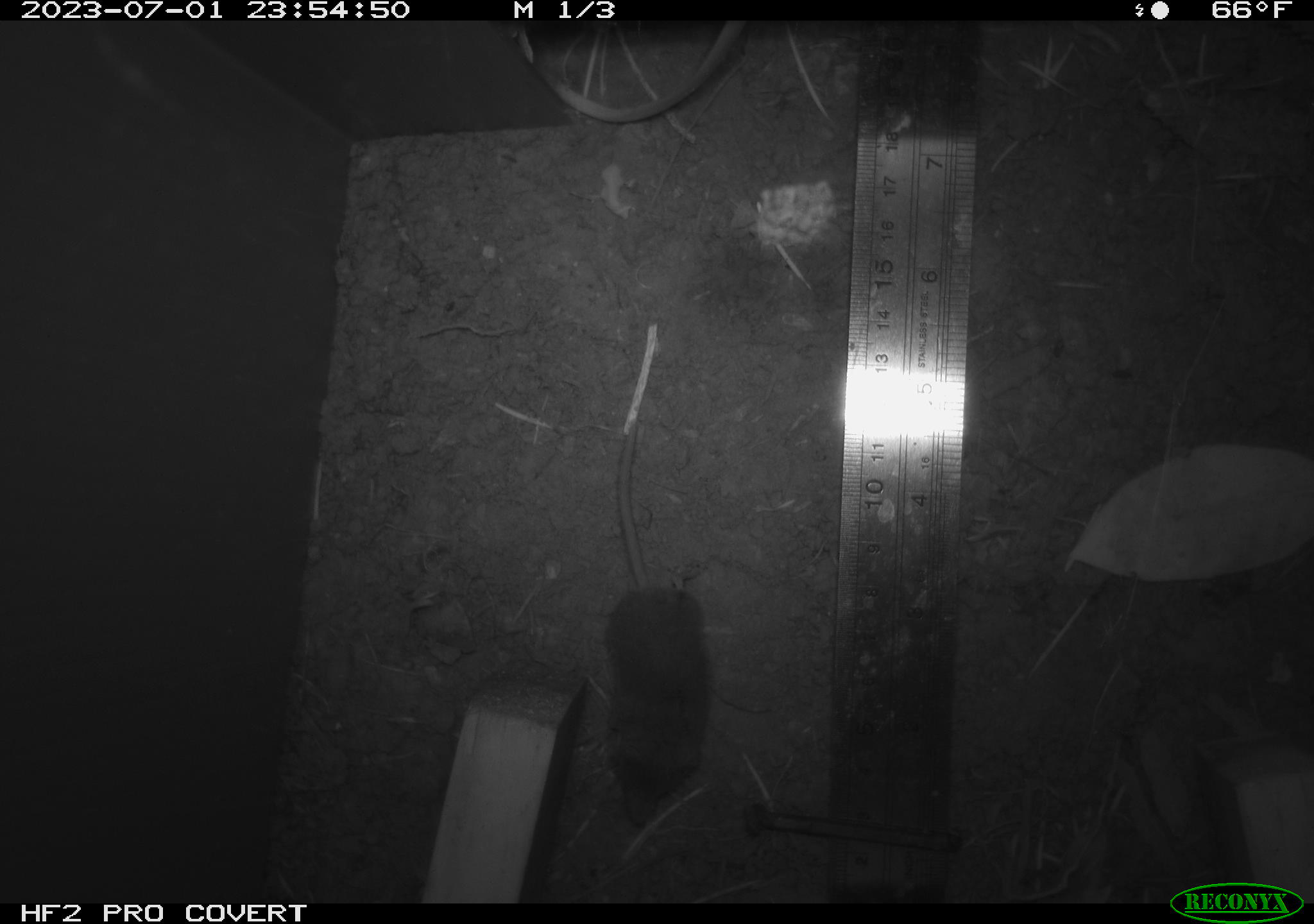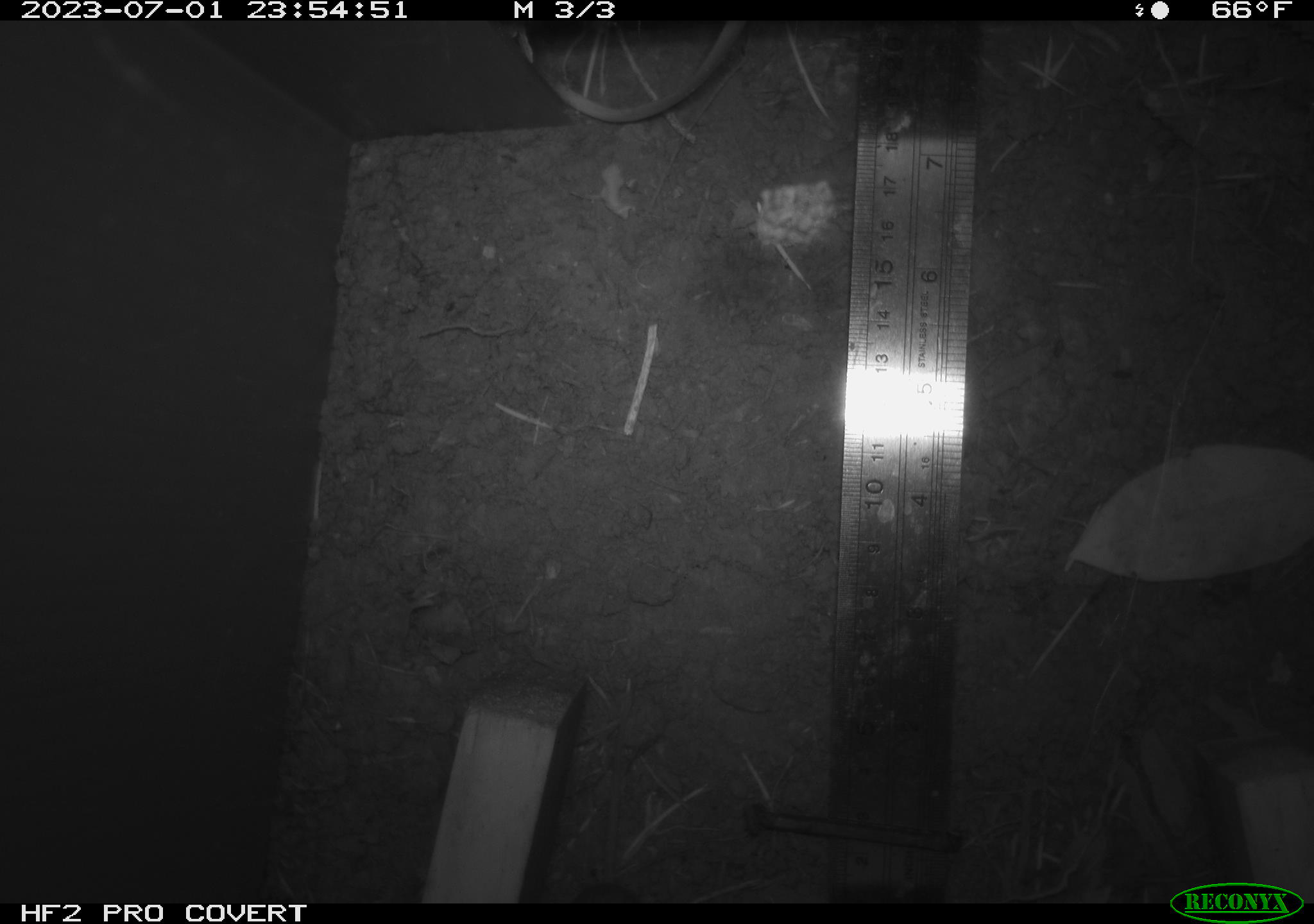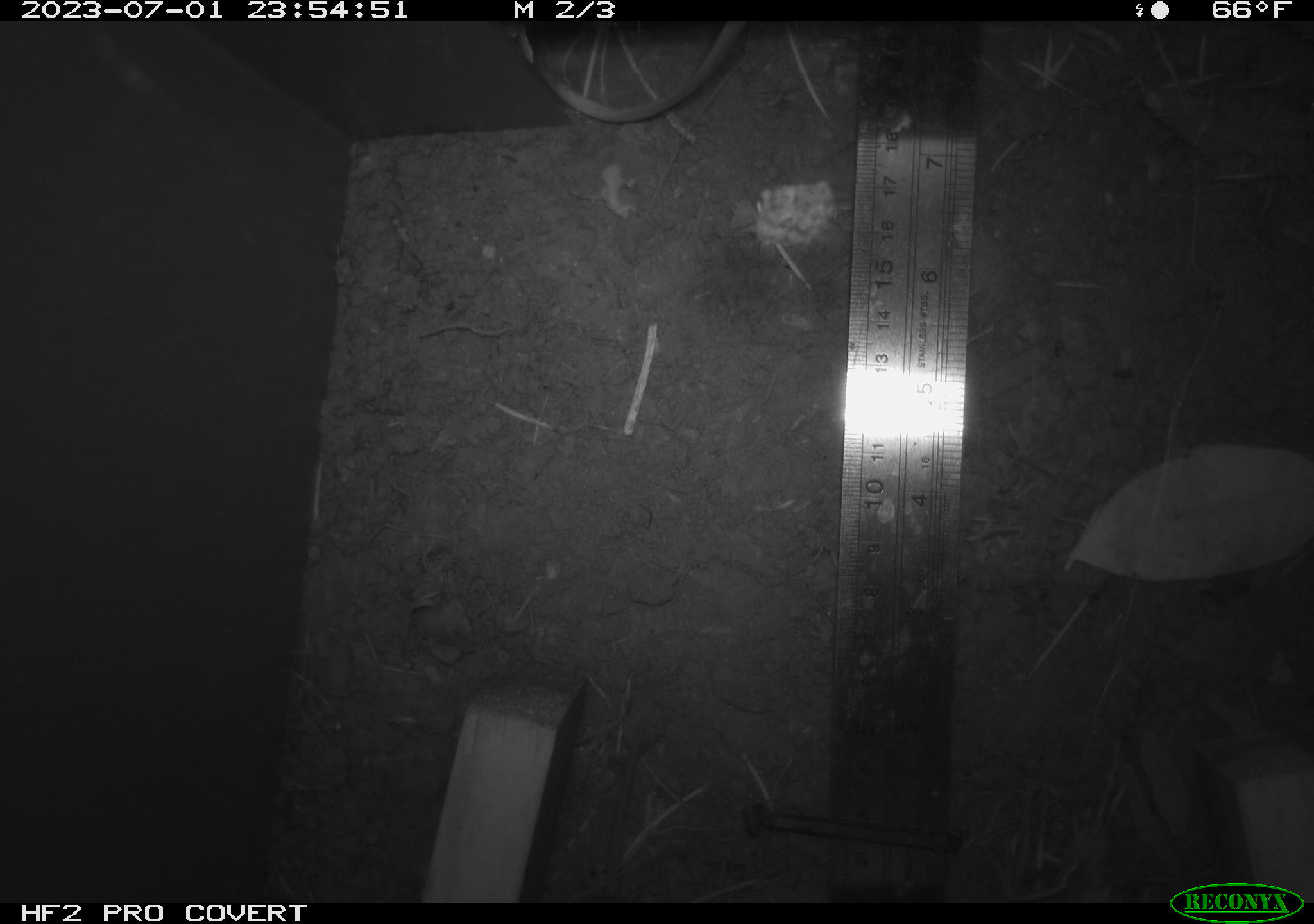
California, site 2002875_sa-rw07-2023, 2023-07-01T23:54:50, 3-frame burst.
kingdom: Animalia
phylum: Chordata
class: Mammalia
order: Eulipotyphla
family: Soricidae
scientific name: Soricidae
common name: shrews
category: soricidae family